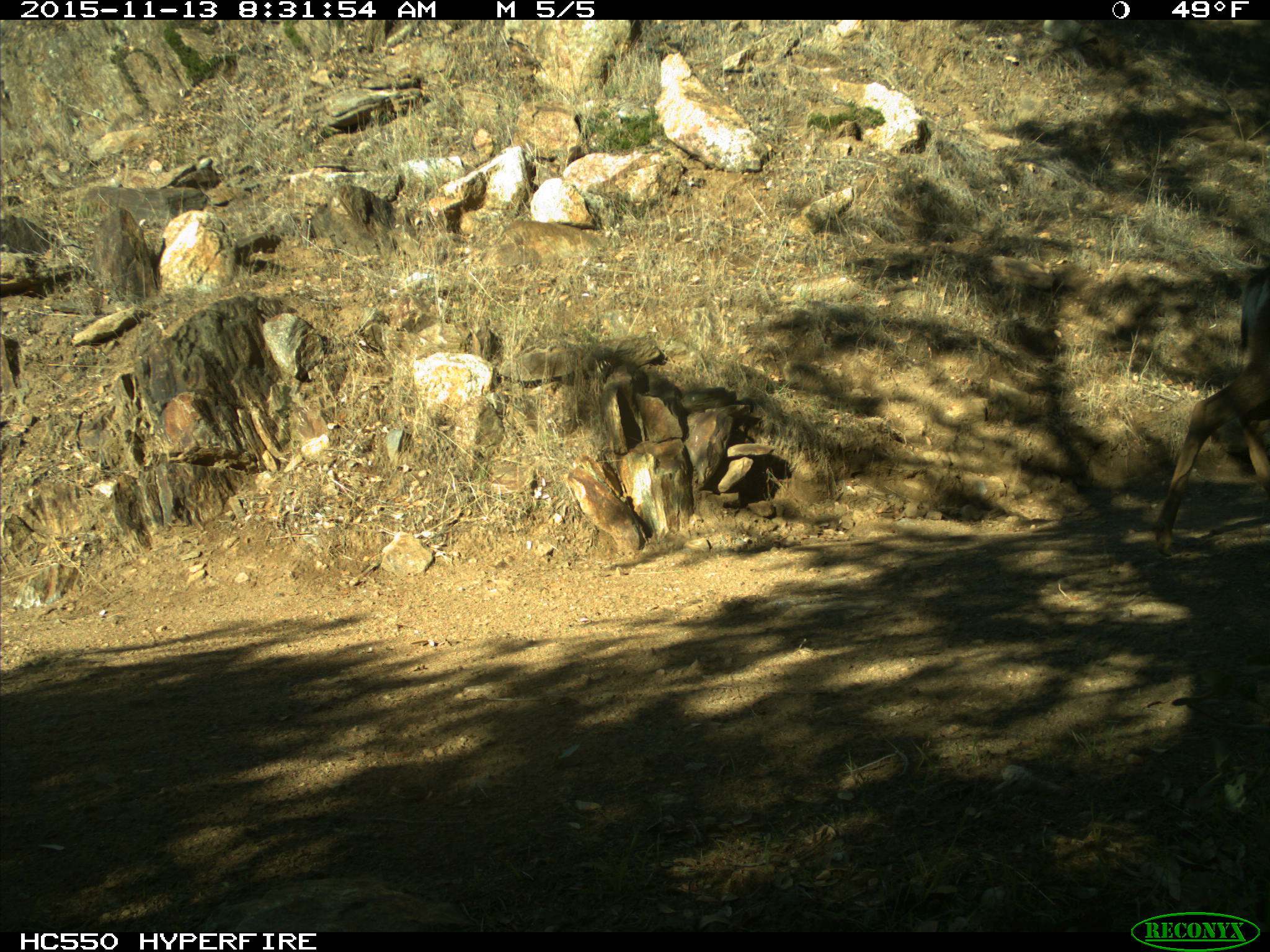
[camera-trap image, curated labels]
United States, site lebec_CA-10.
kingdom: Animalia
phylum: Chordata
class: Mammalia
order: Artiodactyla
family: Cervidae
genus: Odocoileus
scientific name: Odocoileus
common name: deer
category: unidentified deer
Unidentified deer (deer) (Odocoileus).